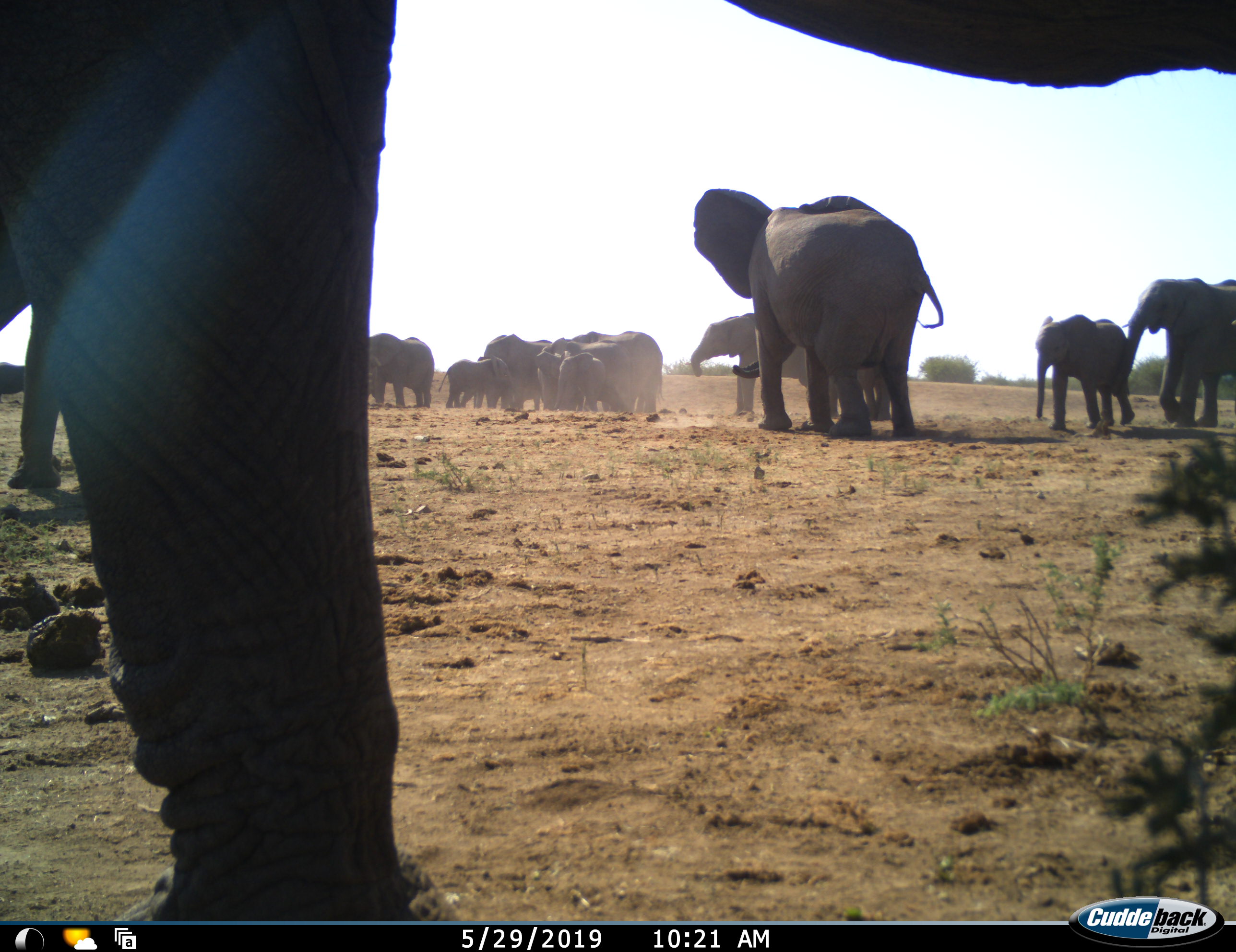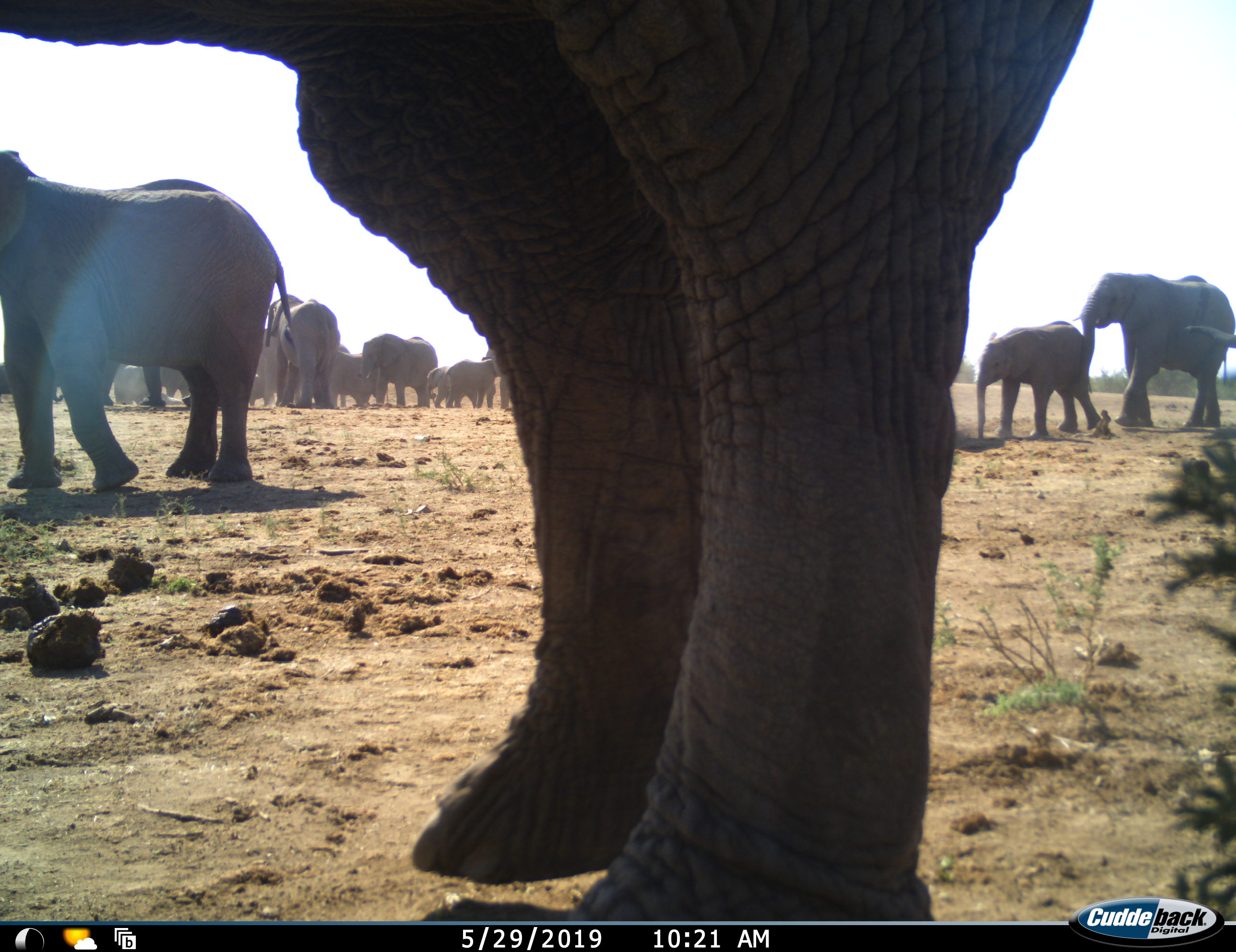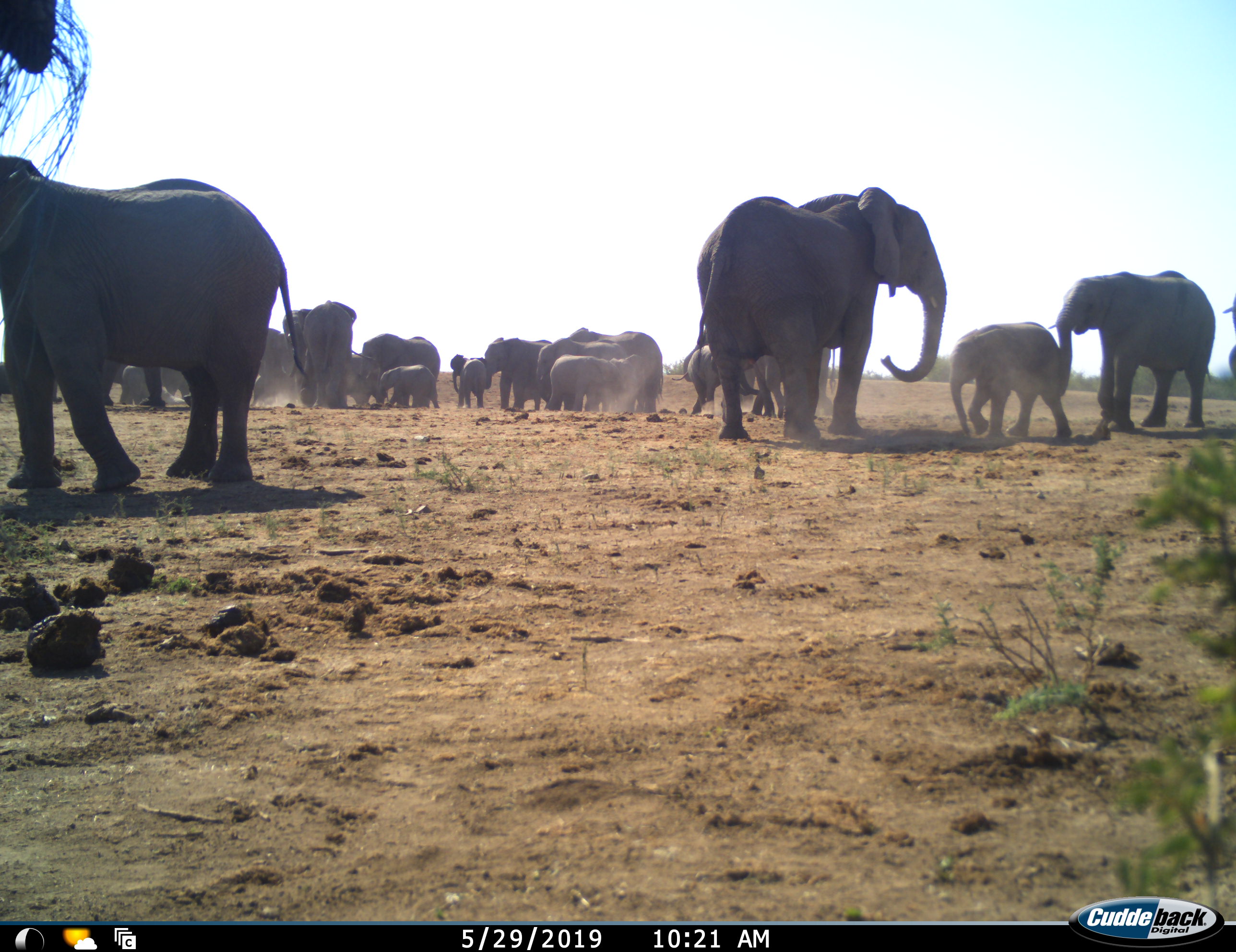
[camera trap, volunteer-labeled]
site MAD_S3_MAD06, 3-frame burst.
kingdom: Animalia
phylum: Chordata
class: Mammalia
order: Proboscidea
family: Elephantidae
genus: Loxodonta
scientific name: Loxodonta africana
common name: african bush elephant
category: elephant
Elephant (african bush elephant) (Loxodonta africana), count 11-50. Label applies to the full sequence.